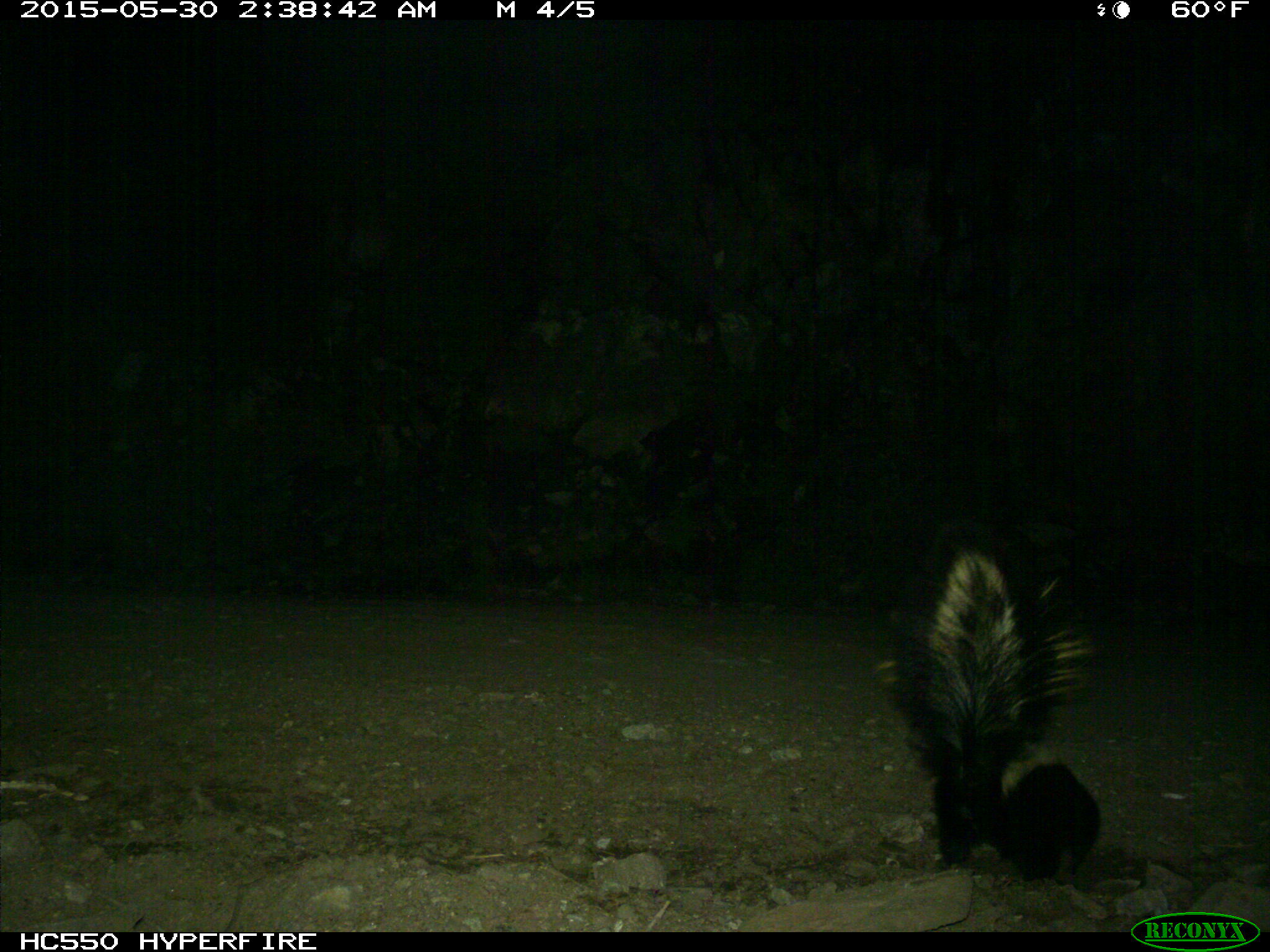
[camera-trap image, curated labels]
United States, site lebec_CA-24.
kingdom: Animalia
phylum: Chordata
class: Mammalia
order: Carnivora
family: Mephitidae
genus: Mephitis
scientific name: Mephitis mephitis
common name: striped skunk